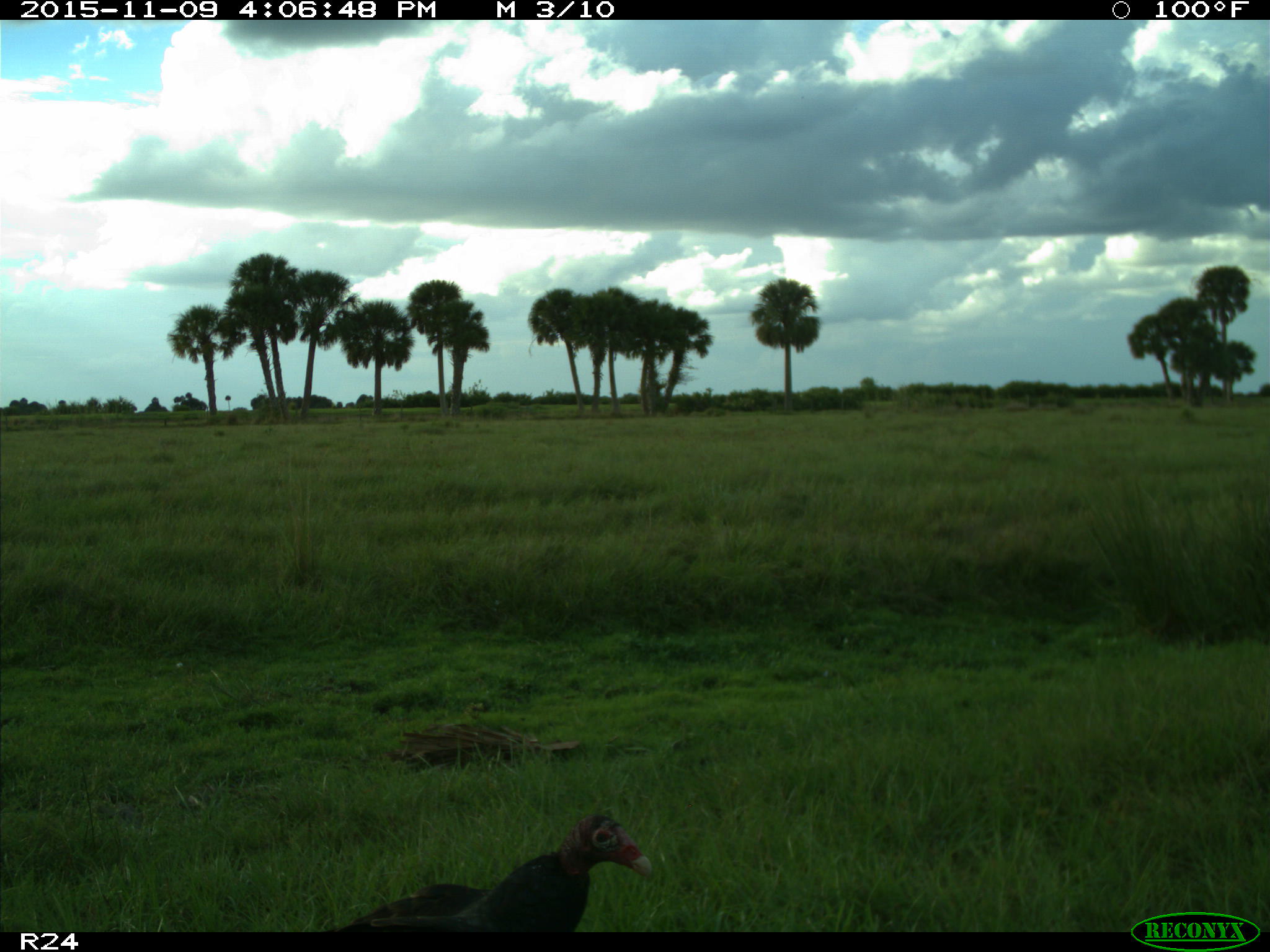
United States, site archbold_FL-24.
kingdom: Animalia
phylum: Chordata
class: Aves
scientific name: Aves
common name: birds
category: unidentified bird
Unidentified bird (birds) (Aves).